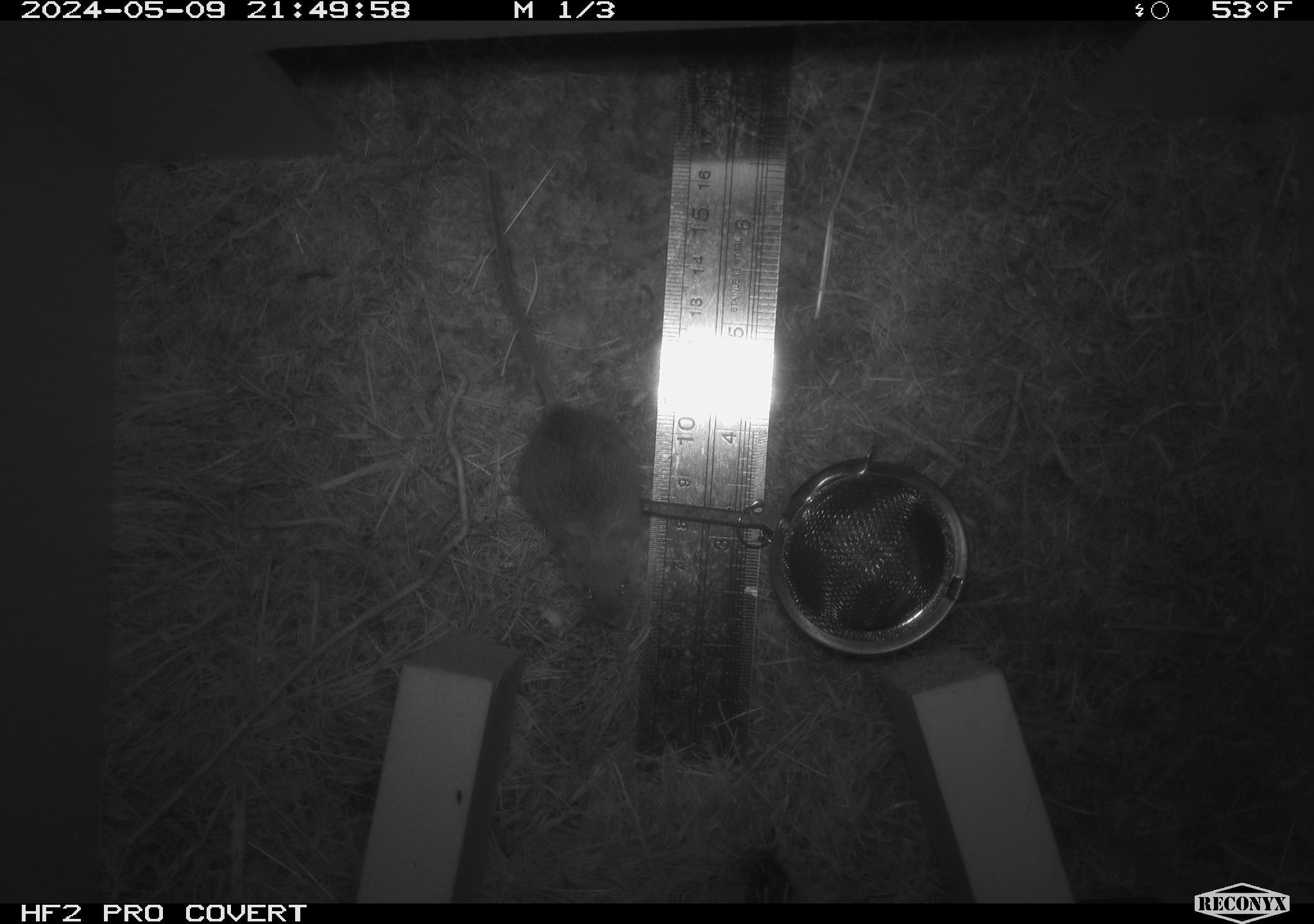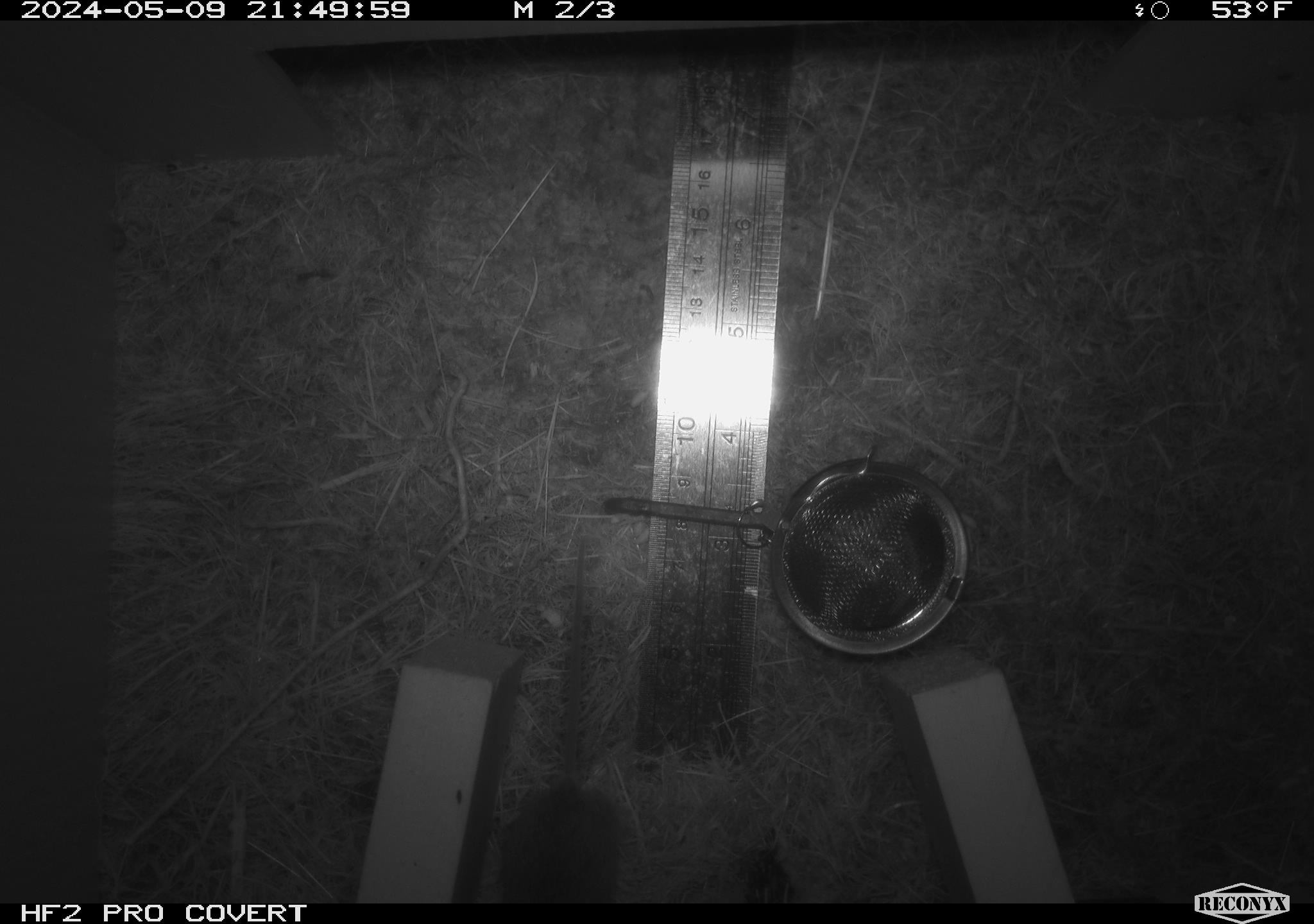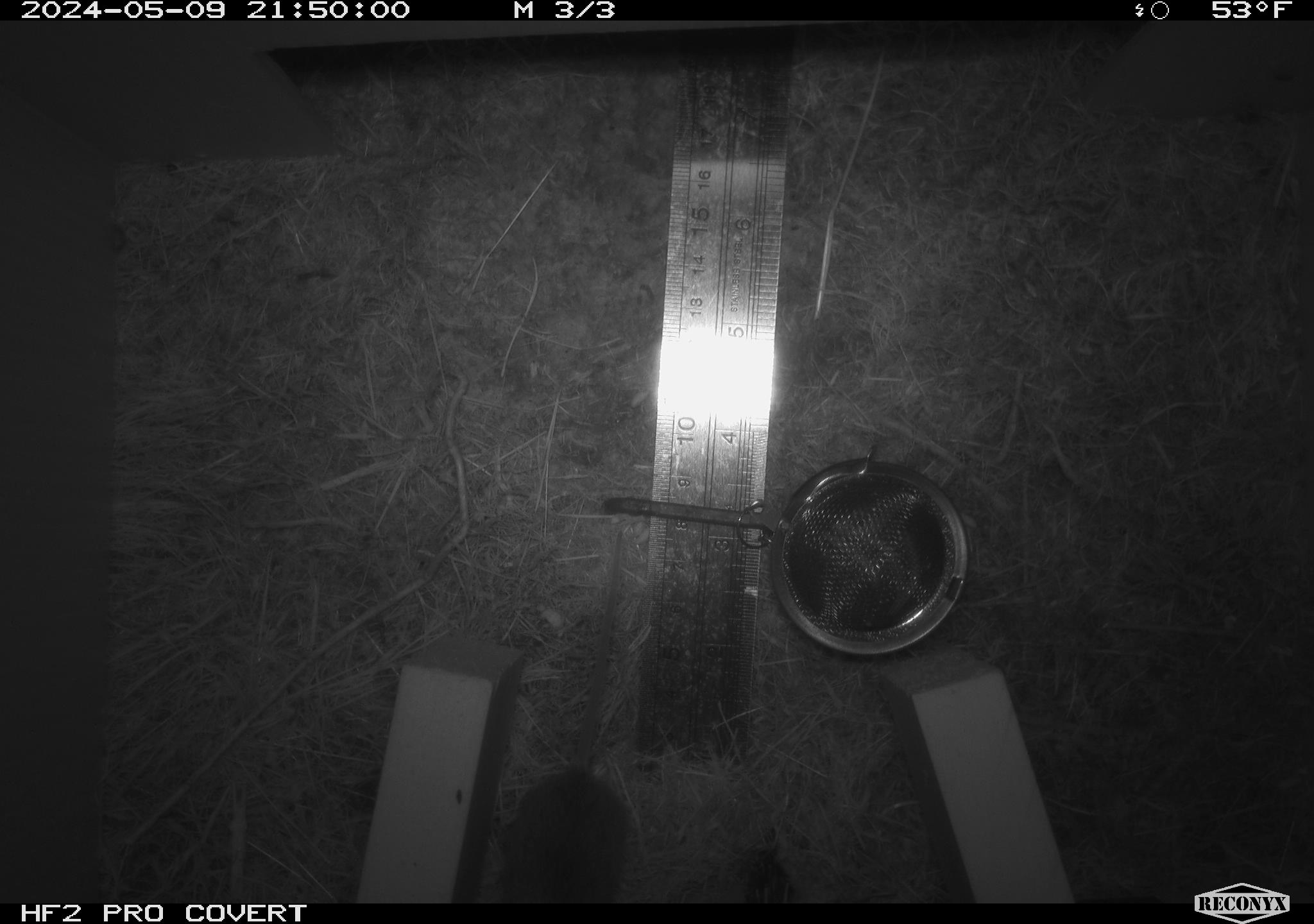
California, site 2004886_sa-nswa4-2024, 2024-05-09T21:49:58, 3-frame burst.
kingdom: Animalia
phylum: Chordata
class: Mammalia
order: Rodentia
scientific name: Rodentia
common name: mouse species